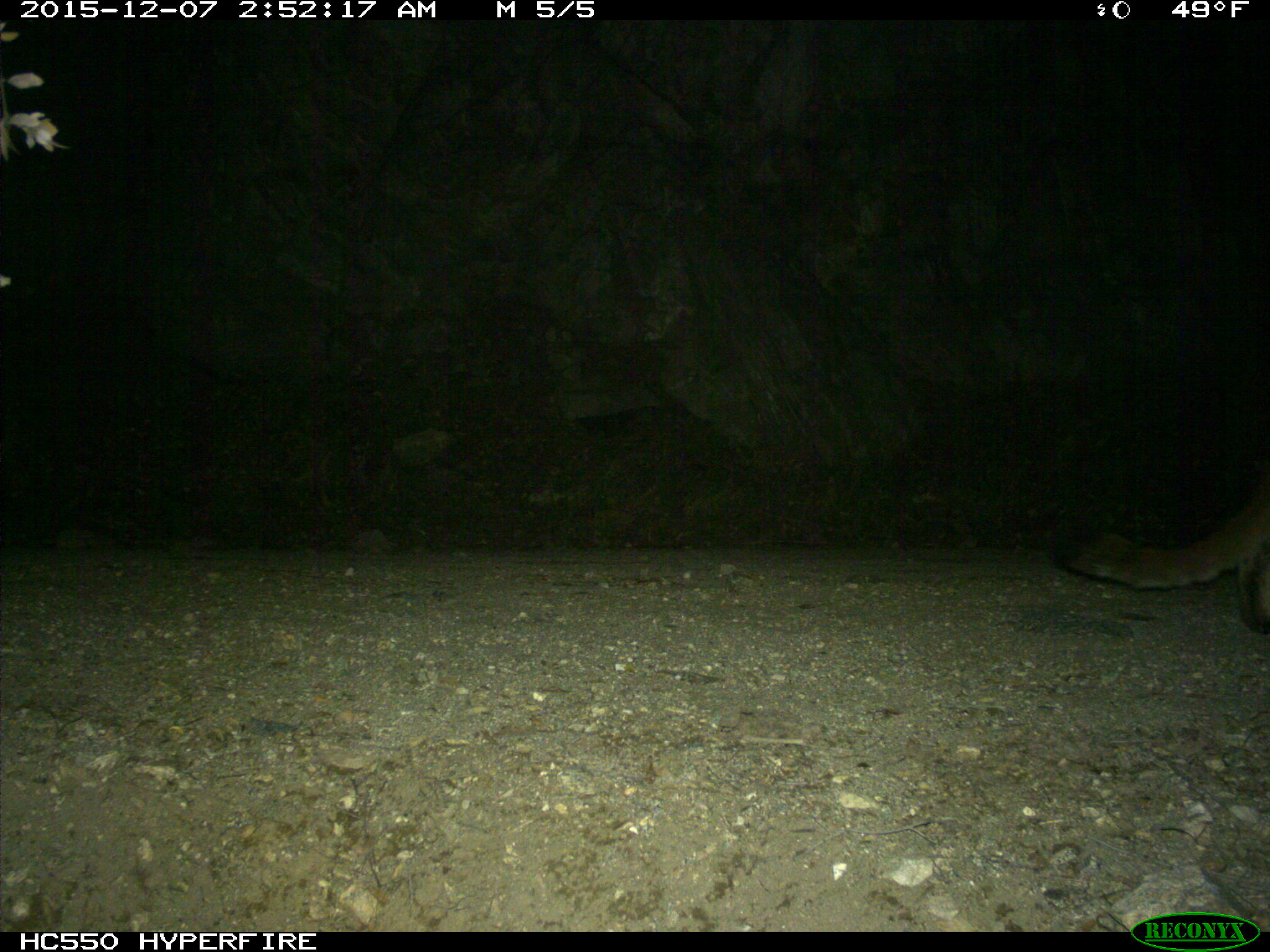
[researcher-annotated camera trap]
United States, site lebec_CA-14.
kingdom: Animalia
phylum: Chordata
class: Mammalia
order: Carnivora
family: Felidae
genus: Puma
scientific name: Puma concolor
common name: mountain lion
Puma concolor (mountain lion).